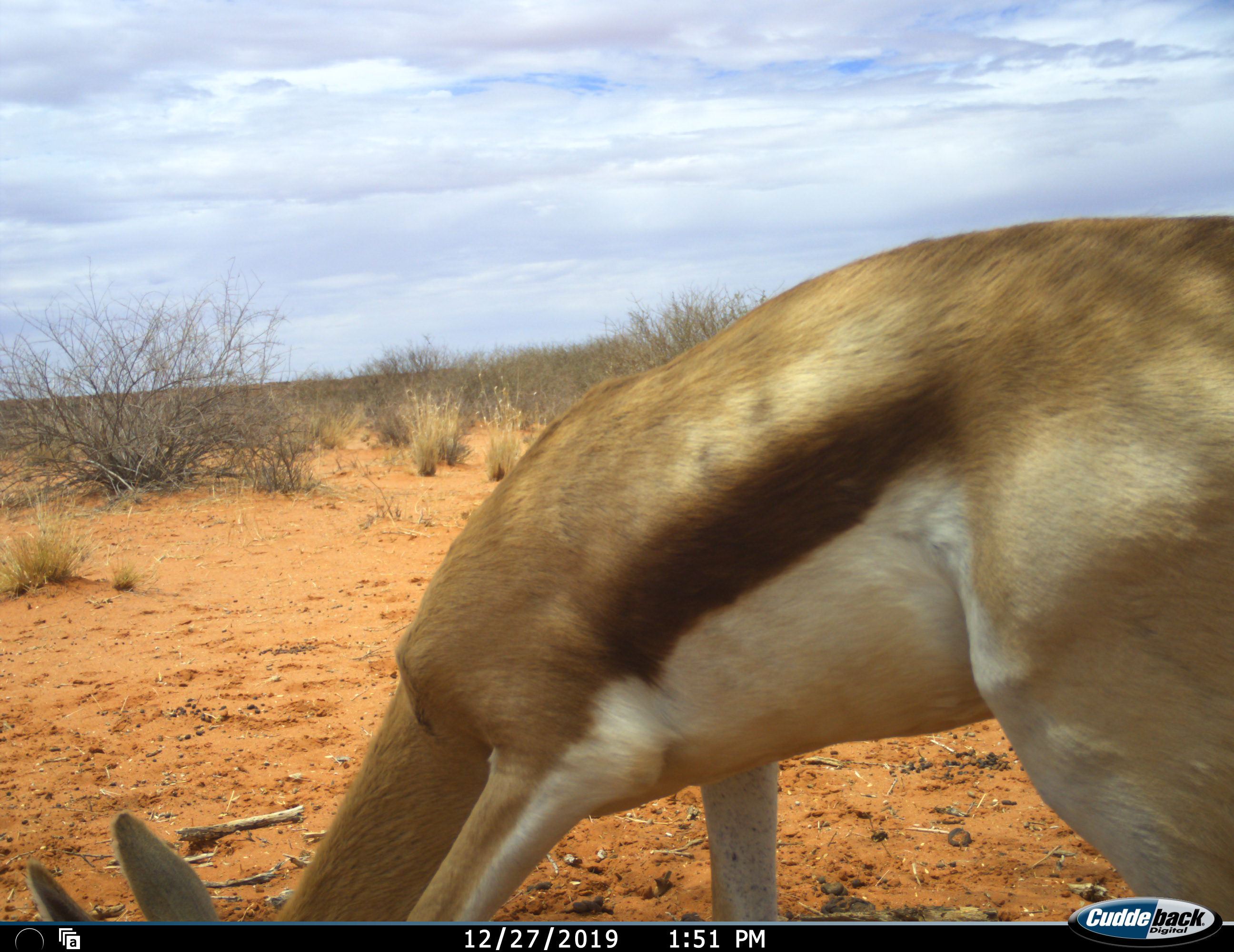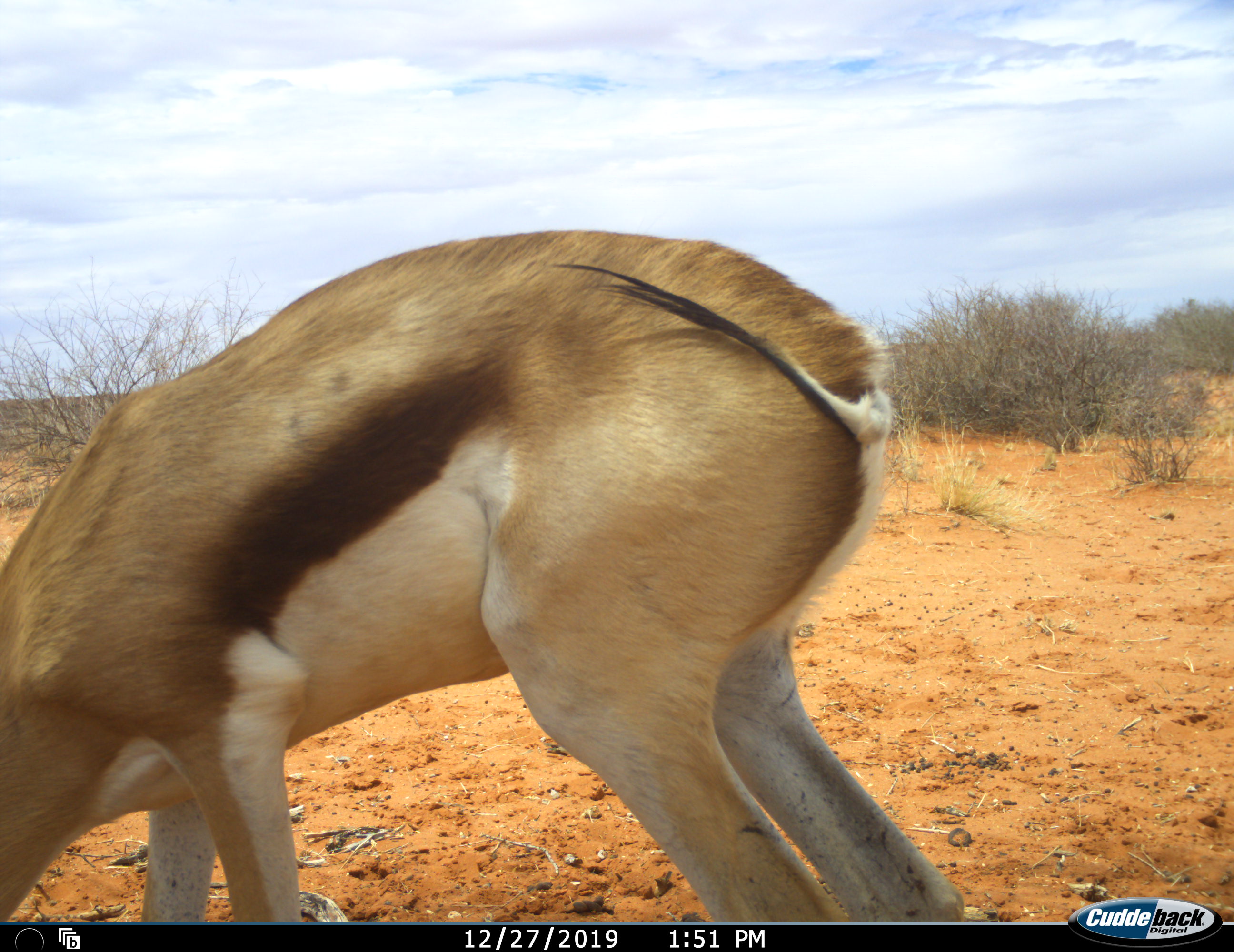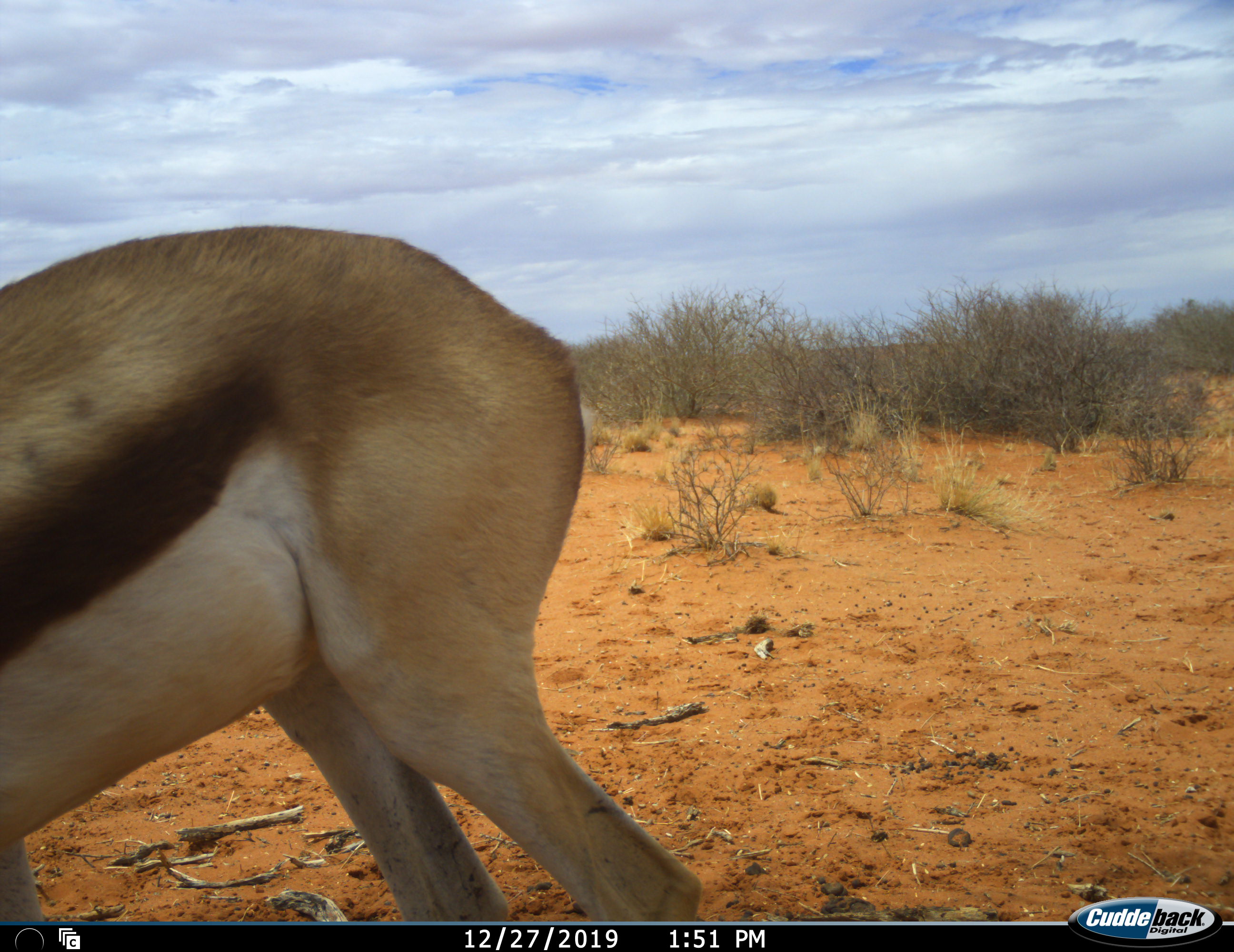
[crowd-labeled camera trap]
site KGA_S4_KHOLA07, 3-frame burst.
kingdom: Animalia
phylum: Chordata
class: Mammalia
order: Artiodactyla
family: Bovidae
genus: Antidorcas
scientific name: Antidorcas marsupialis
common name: springbok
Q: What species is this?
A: Springbok (Antidorcas marsupialis).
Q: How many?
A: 1.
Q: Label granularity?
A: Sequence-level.